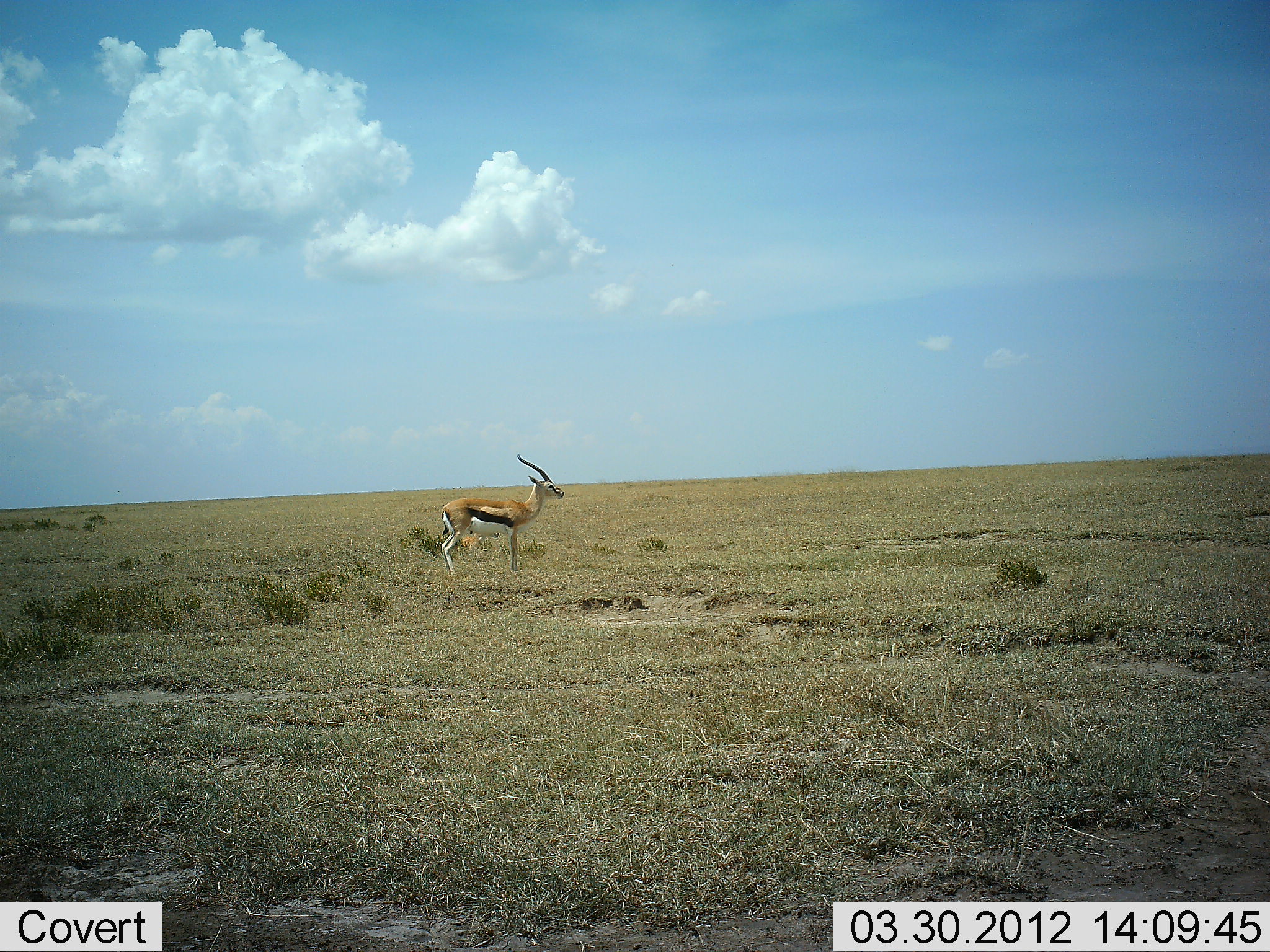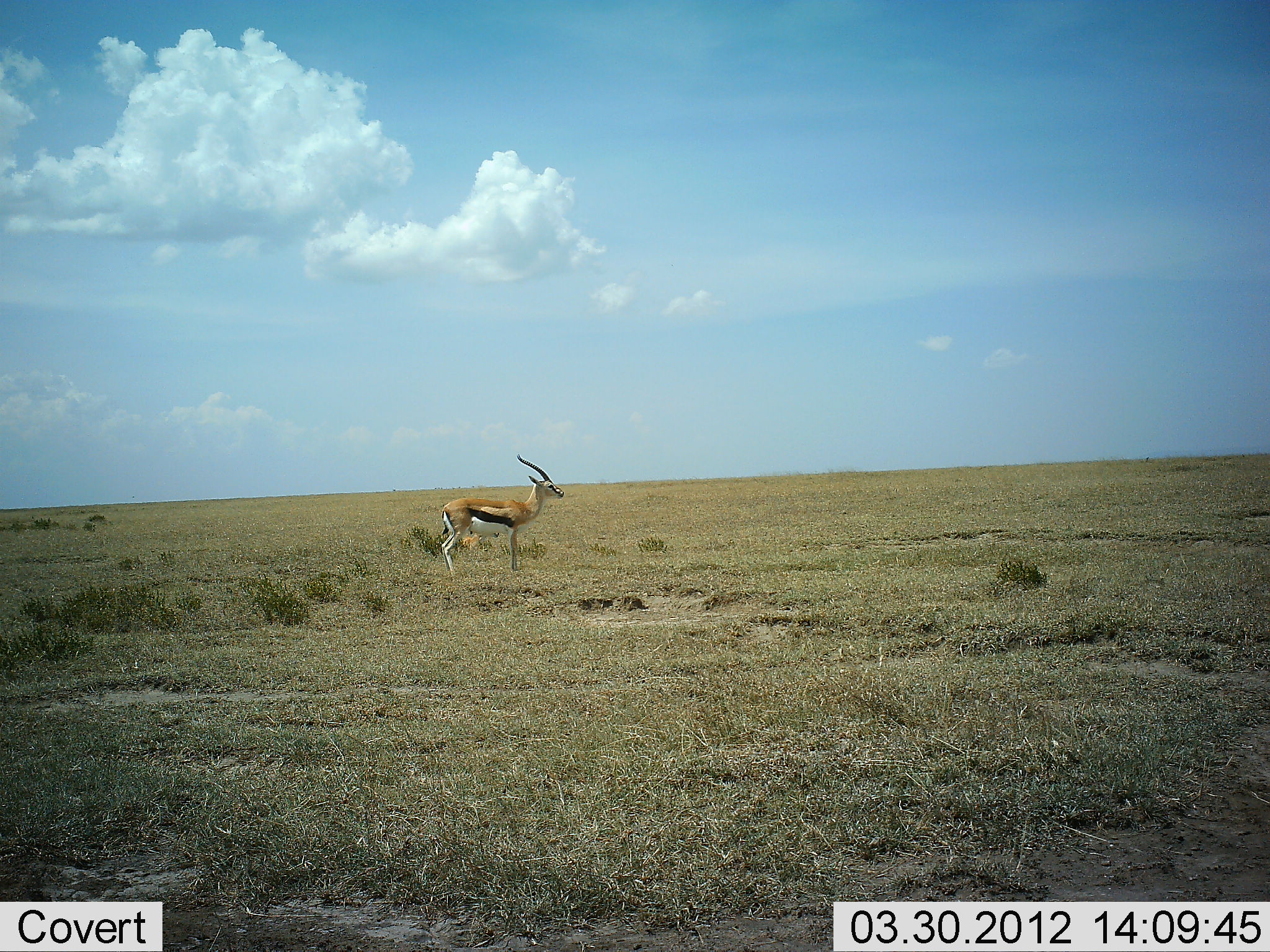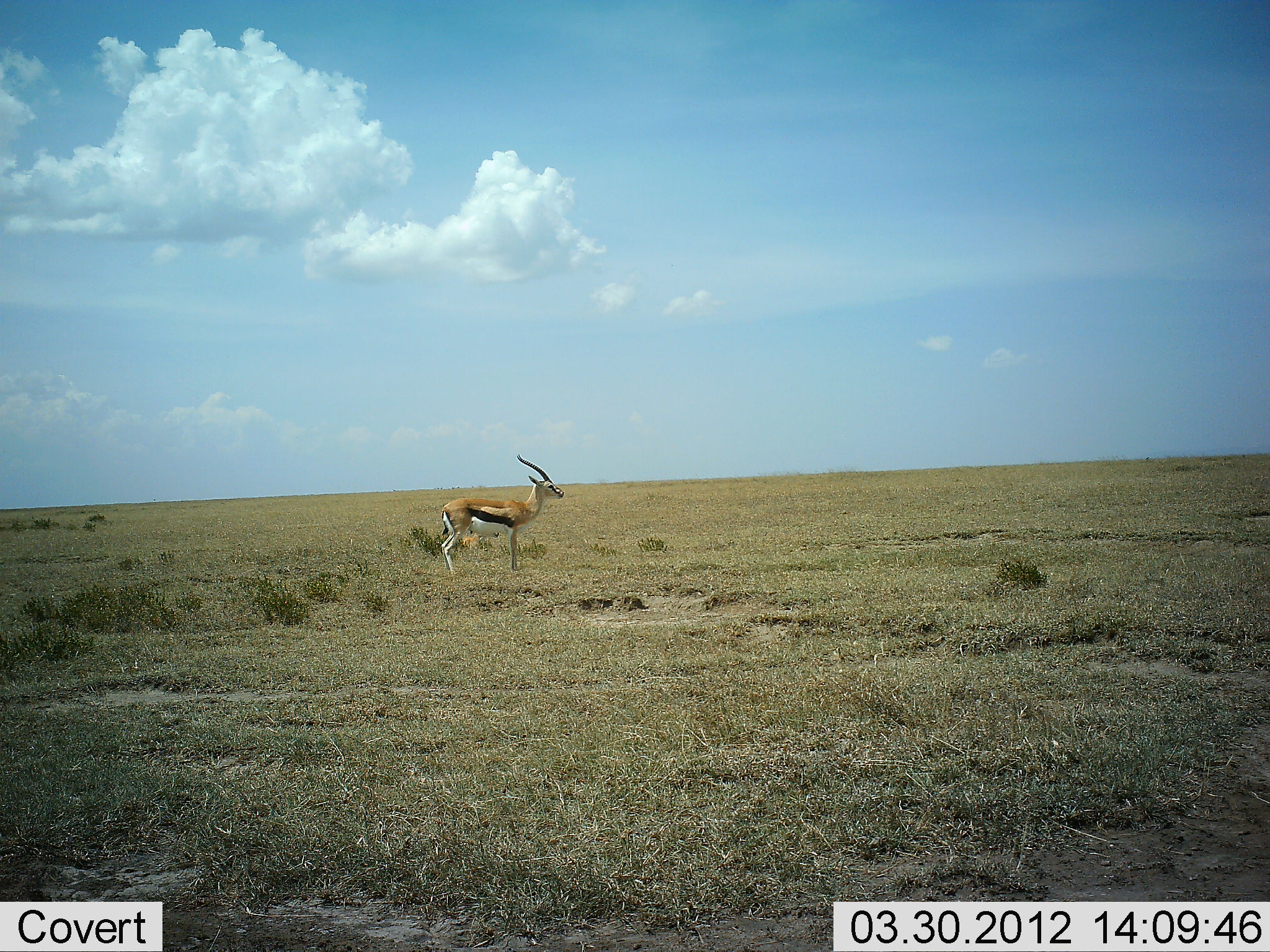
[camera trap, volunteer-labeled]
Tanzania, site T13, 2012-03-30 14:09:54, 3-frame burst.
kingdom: Animalia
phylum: Chordata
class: Mammalia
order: Artiodactyla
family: Bovidae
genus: Eudorcas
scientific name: Eudorcas thomsonii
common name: thomson's gazelle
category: gazellethomsons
Gazellethomsons (thomson's gazelle) (Eudorcas thomsonii), count 1. Behavior (volunteer vote fractions): standing 96%, resting 8%, moving 0%, interacting 0%. Young present (vote fraction): 0%. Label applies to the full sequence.